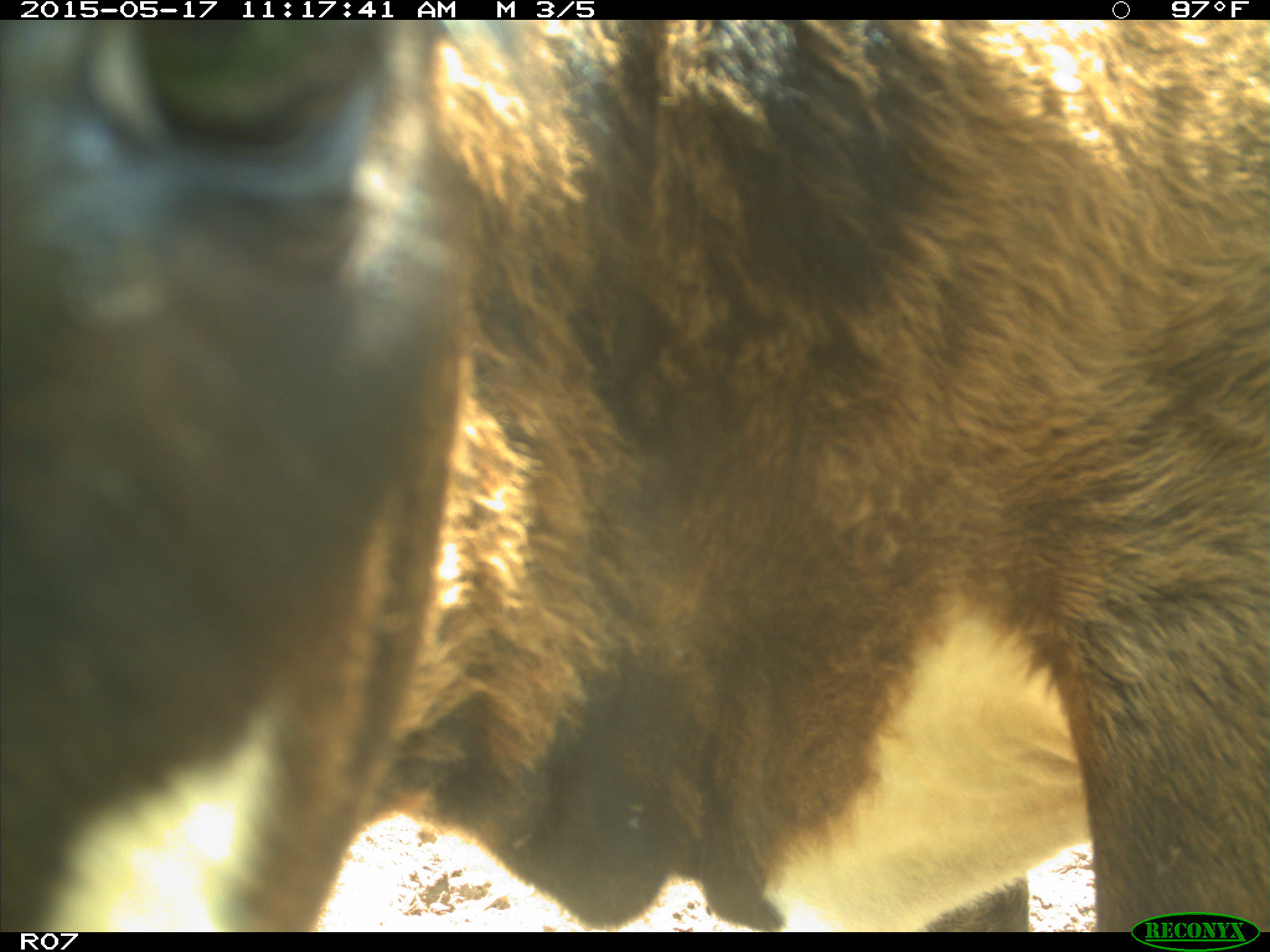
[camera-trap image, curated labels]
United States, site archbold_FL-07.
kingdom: Animalia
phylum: Chordata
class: Mammalia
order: Artiodactyla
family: Bovidae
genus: Bos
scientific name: Bos taurus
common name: domestic cow